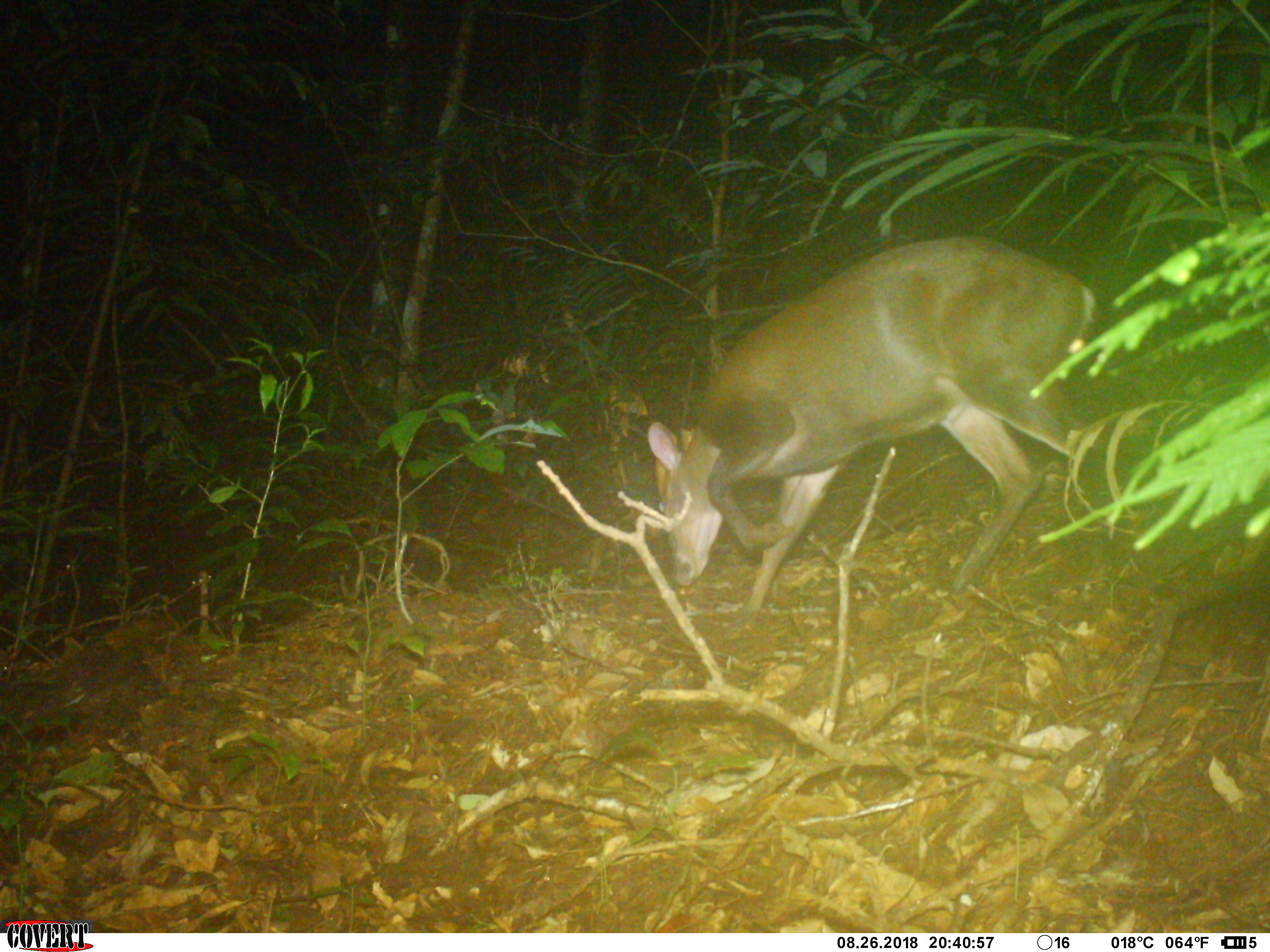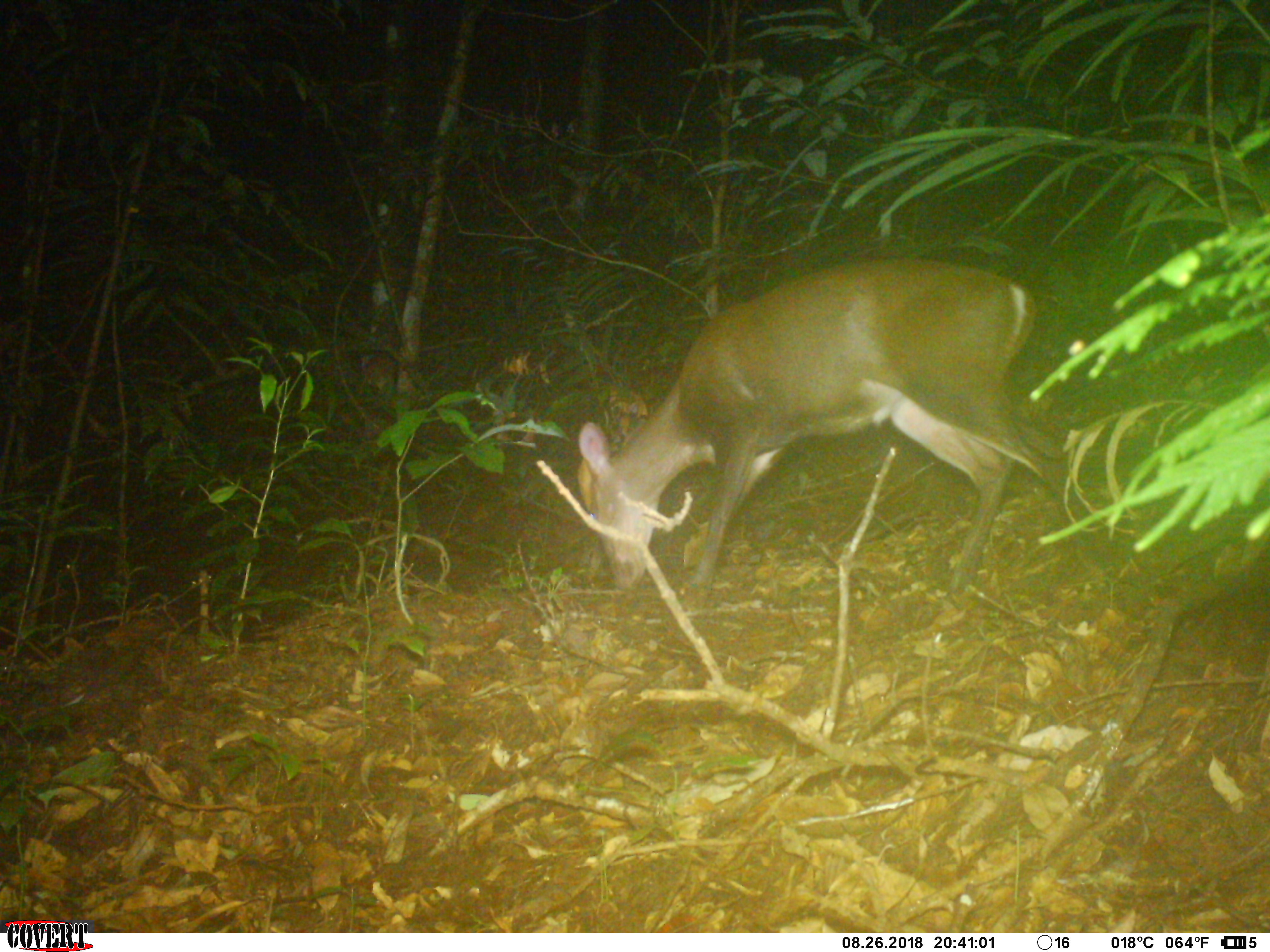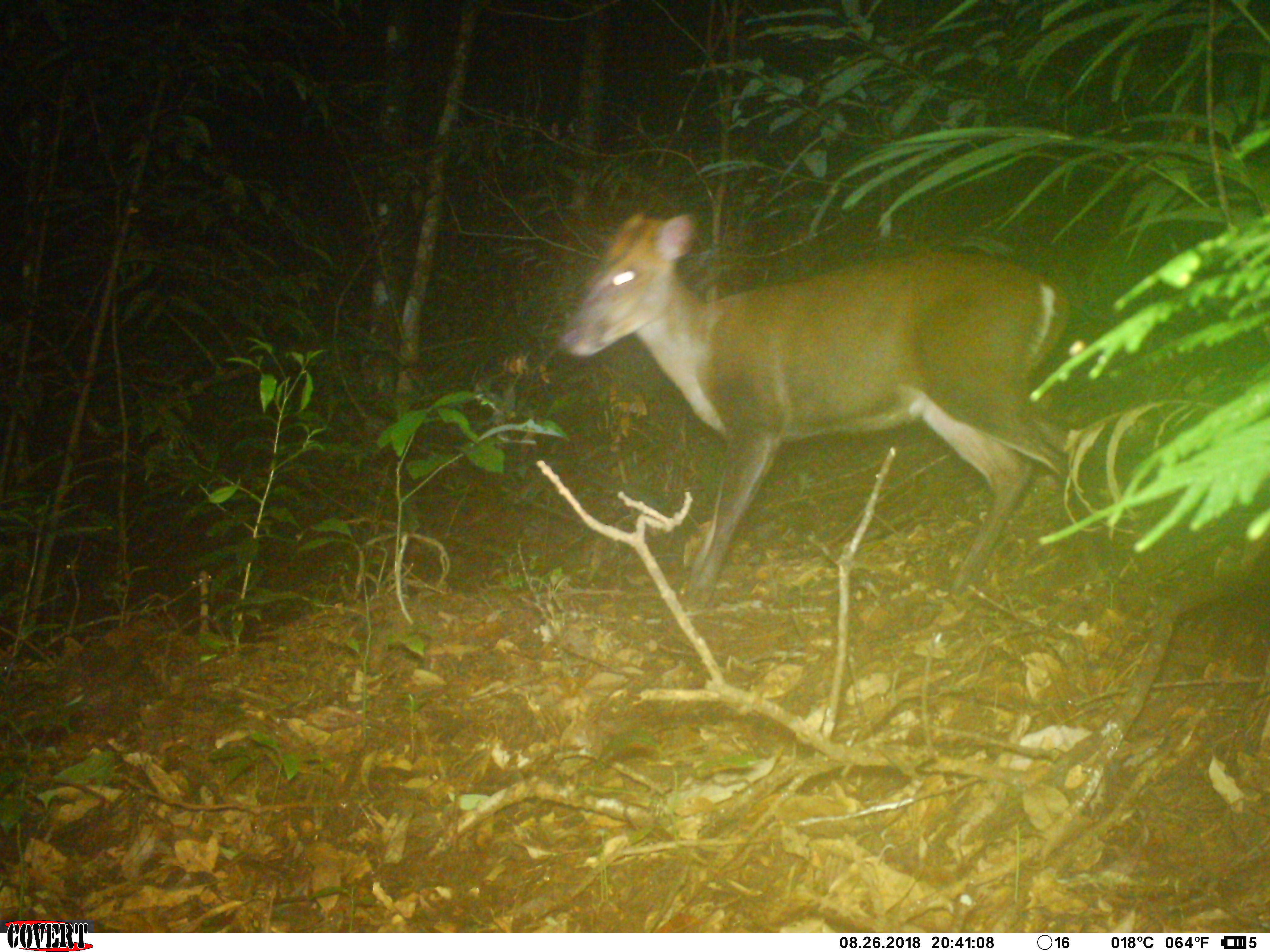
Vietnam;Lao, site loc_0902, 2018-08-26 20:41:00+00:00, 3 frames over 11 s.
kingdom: Animalia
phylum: Chordata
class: Mammalia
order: Artiodactyla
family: Cervidae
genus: Muntiacus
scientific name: Muntiacus rooseveltorum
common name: roosevelt's muntjac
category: roosevelts muntjac group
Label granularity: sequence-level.